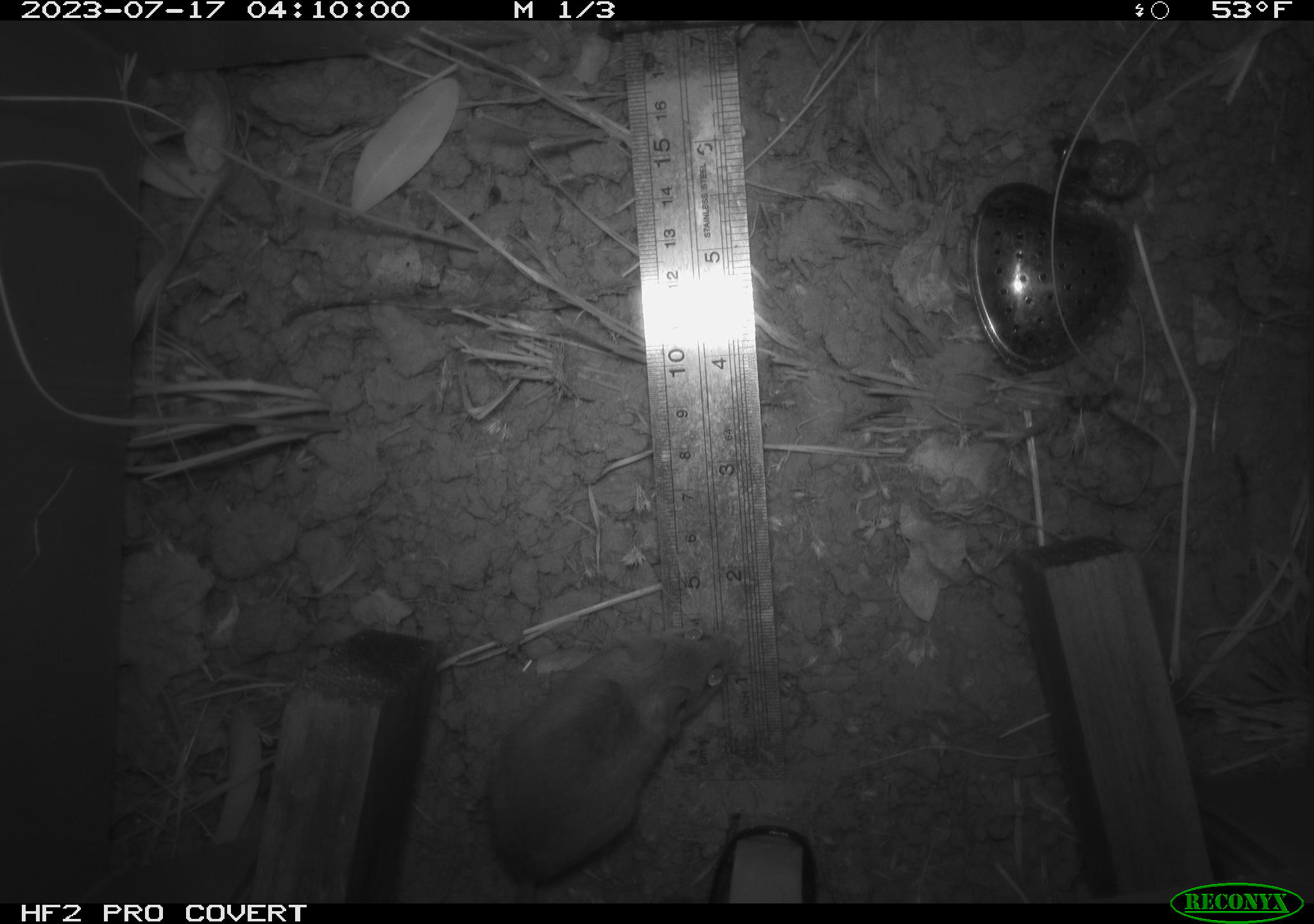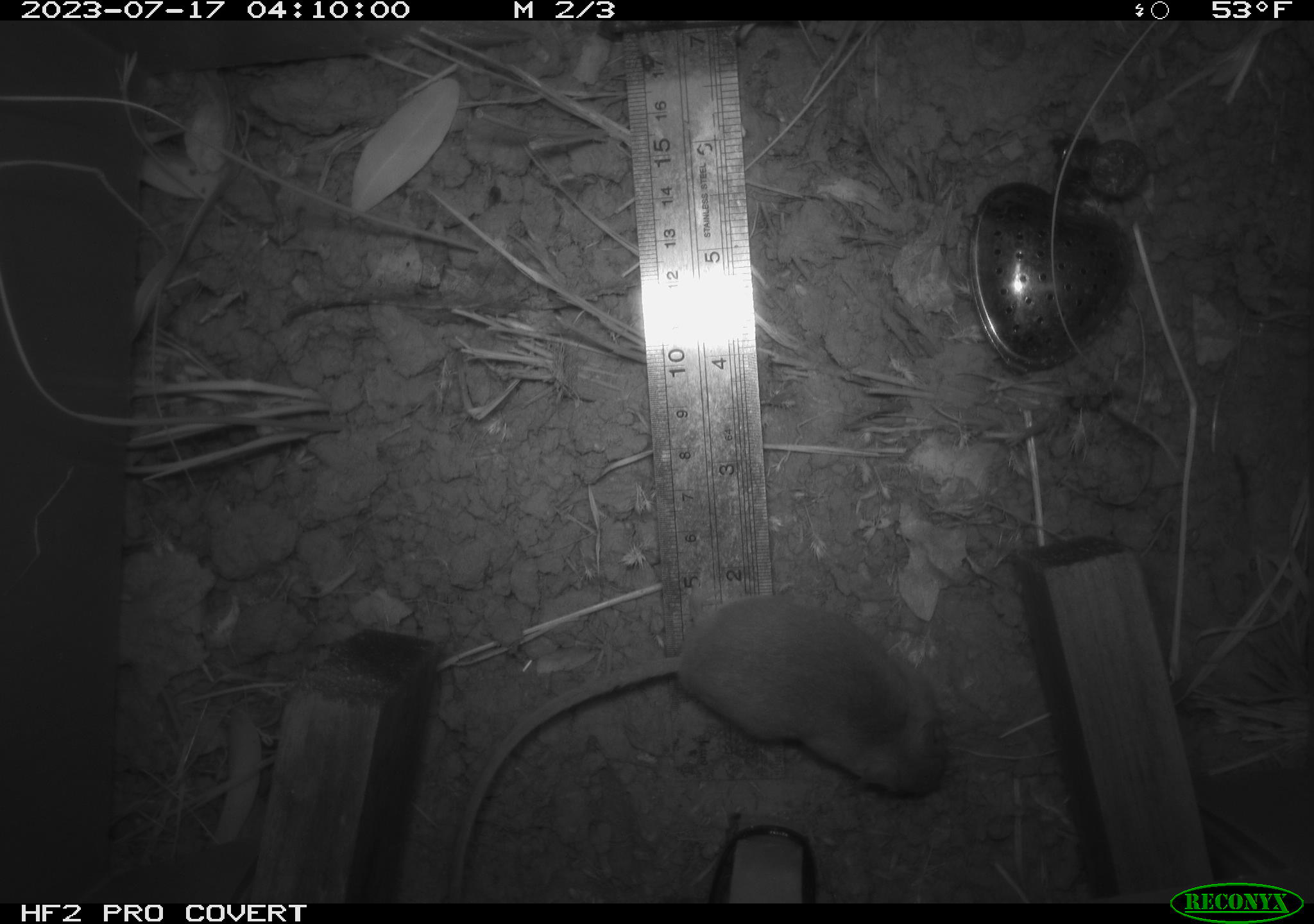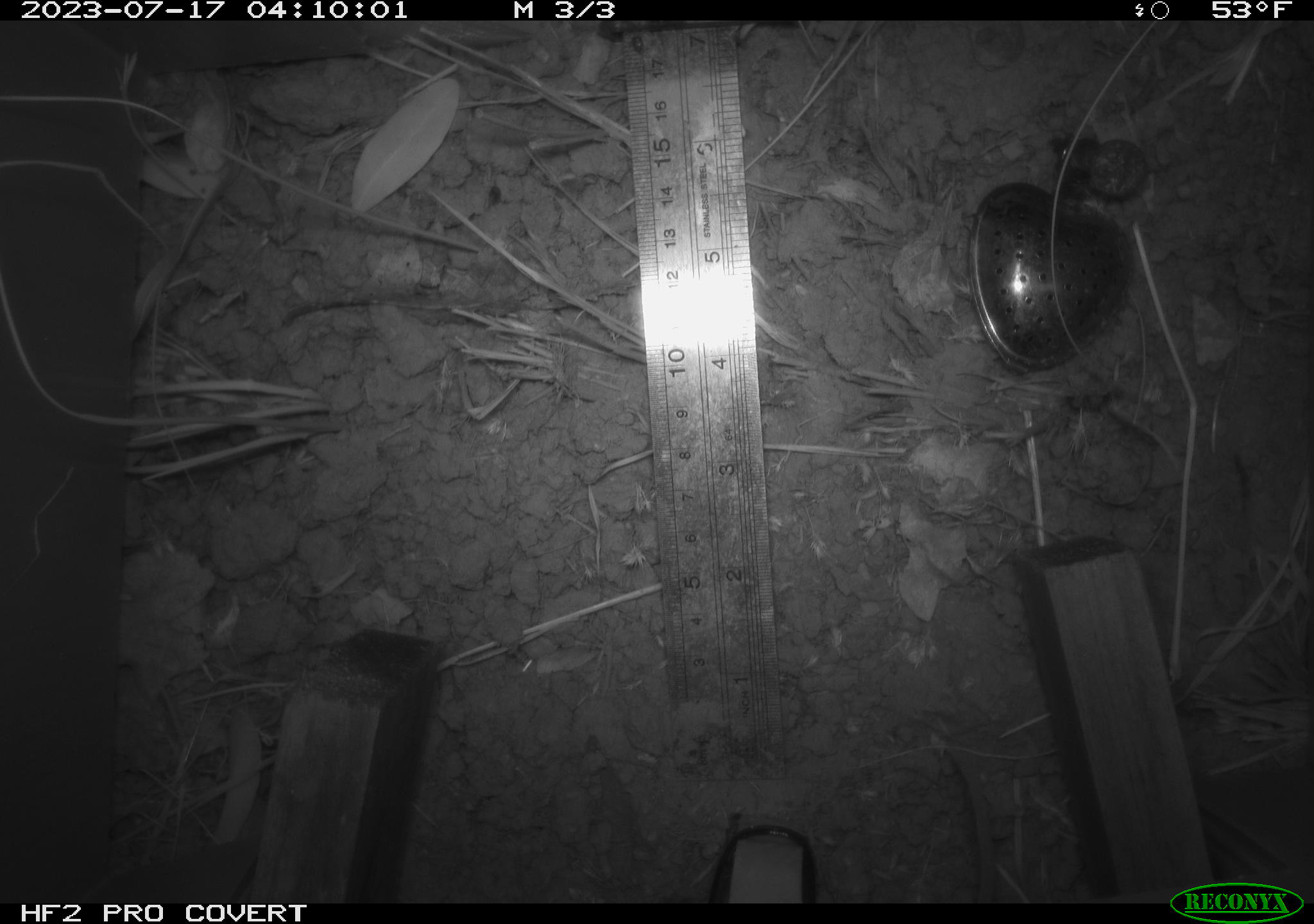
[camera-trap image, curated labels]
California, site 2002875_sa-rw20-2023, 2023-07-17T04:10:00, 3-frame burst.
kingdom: Animalia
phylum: Chordata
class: Mammalia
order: Rodentia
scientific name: Rodentia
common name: mouse species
Mouse species (Rodentia).